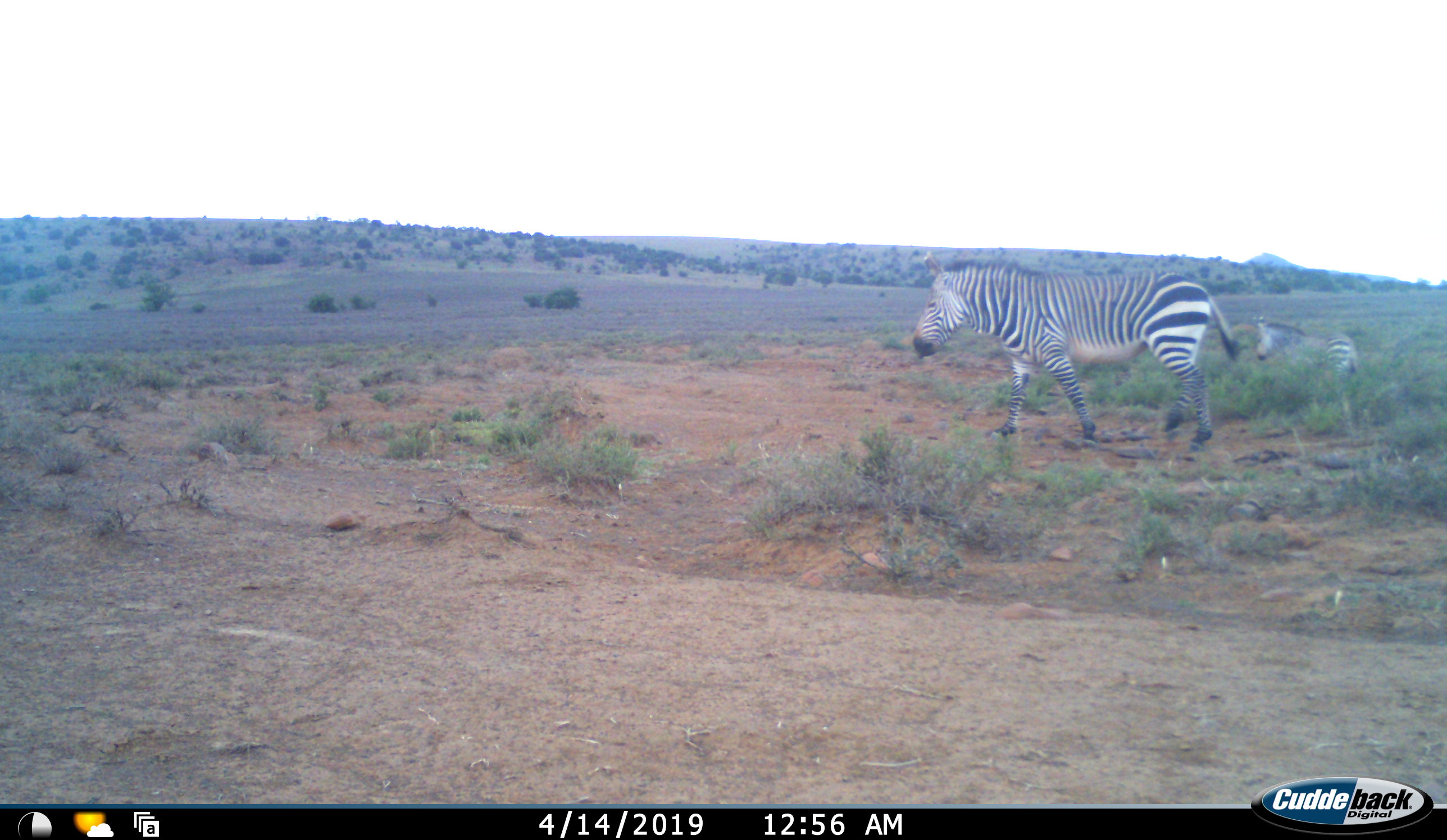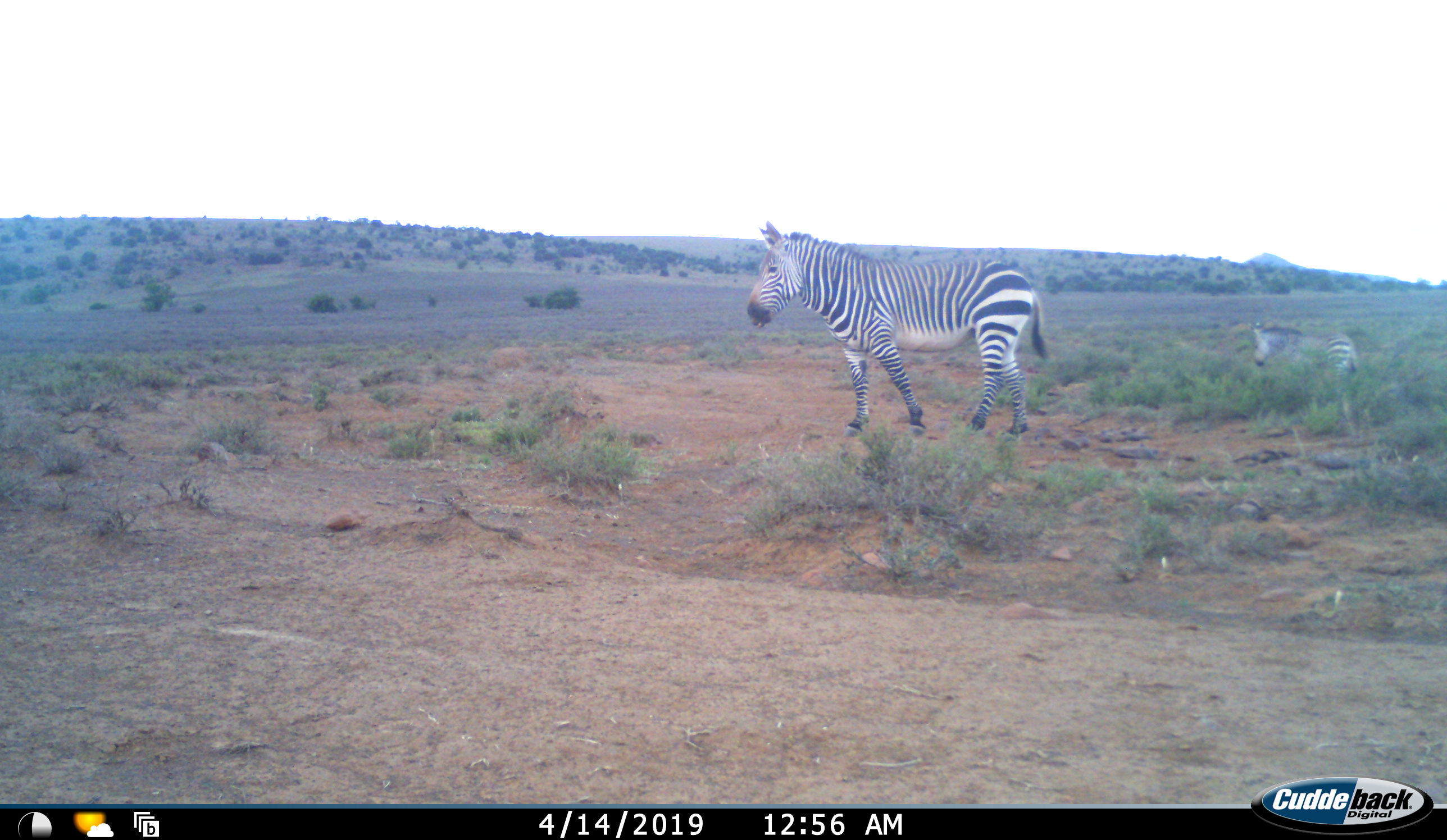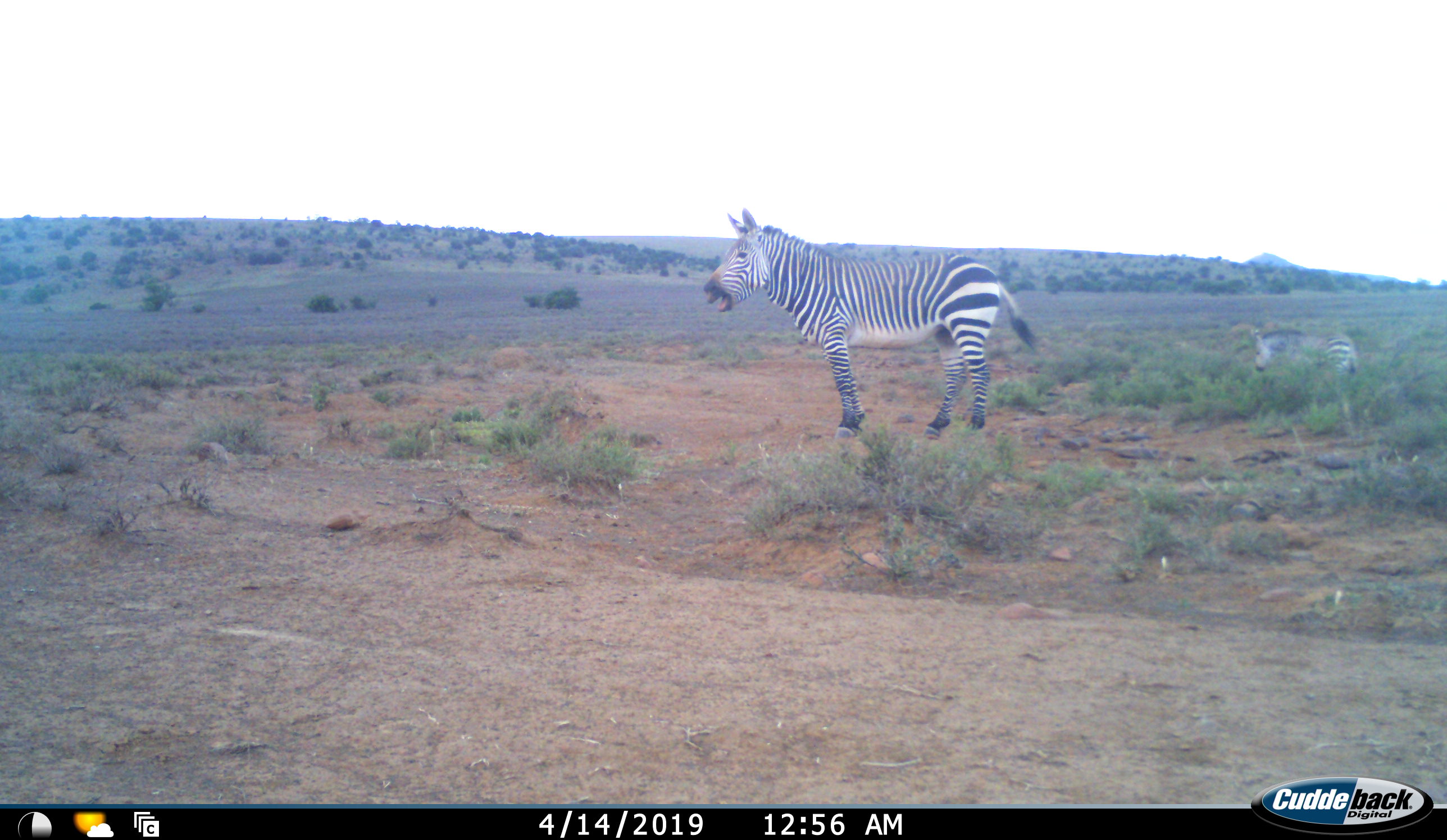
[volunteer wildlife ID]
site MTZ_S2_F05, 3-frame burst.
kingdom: Animalia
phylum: Chordata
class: Mammalia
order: Perissodactyla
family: Equidae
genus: Equus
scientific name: Equus zebra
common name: mountain zebra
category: zebramountain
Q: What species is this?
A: Zebramountain (mountain zebra) (Equus zebra).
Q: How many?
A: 2.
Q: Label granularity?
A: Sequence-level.